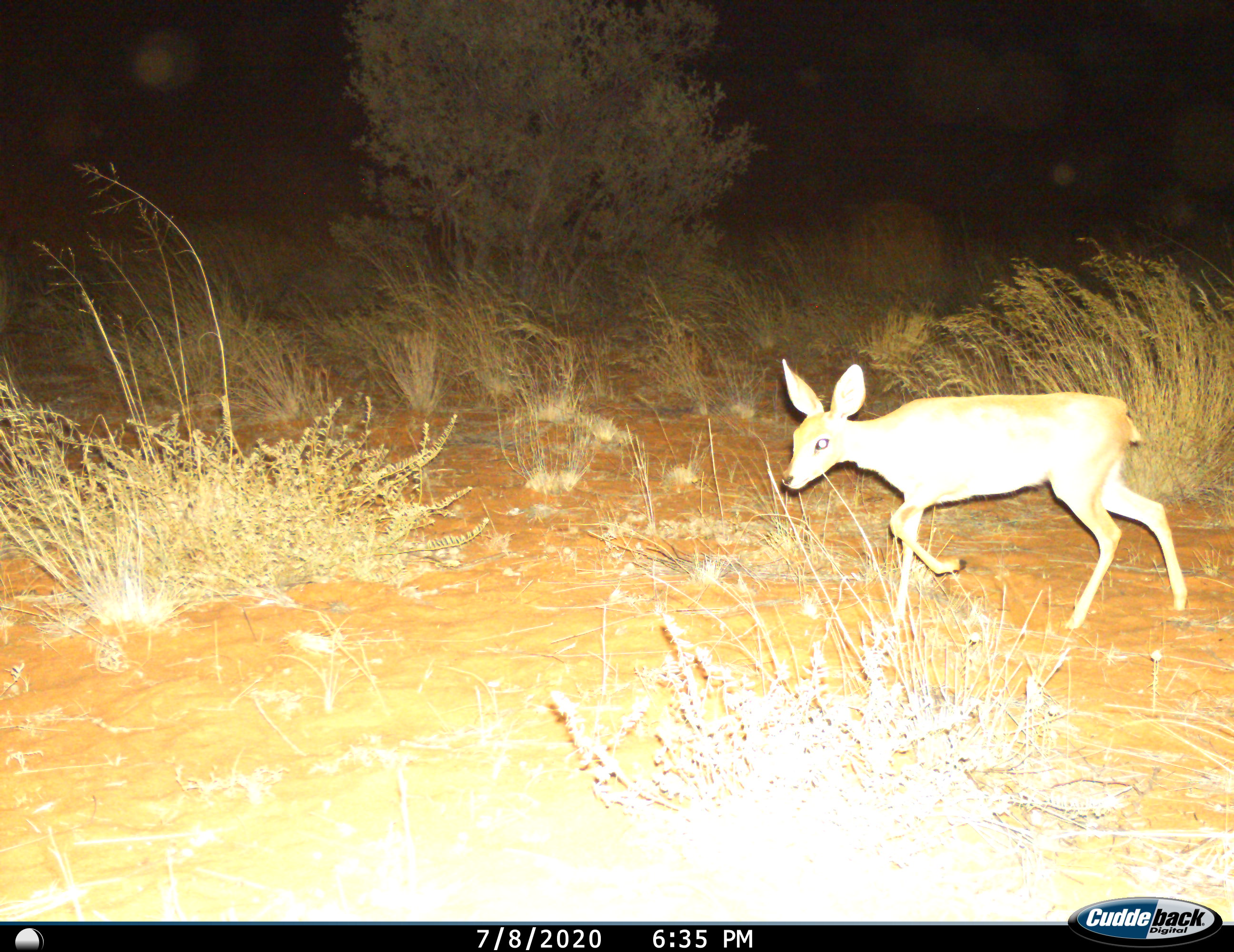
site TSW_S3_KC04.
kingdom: Animalia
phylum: Chordata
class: Mammalia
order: Artiodactyla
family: Bovidae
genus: Raphicerus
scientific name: Raphicerus campestris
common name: steenbok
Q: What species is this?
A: Steenbok (Raphicerus campestris).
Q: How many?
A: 1.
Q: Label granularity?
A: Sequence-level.